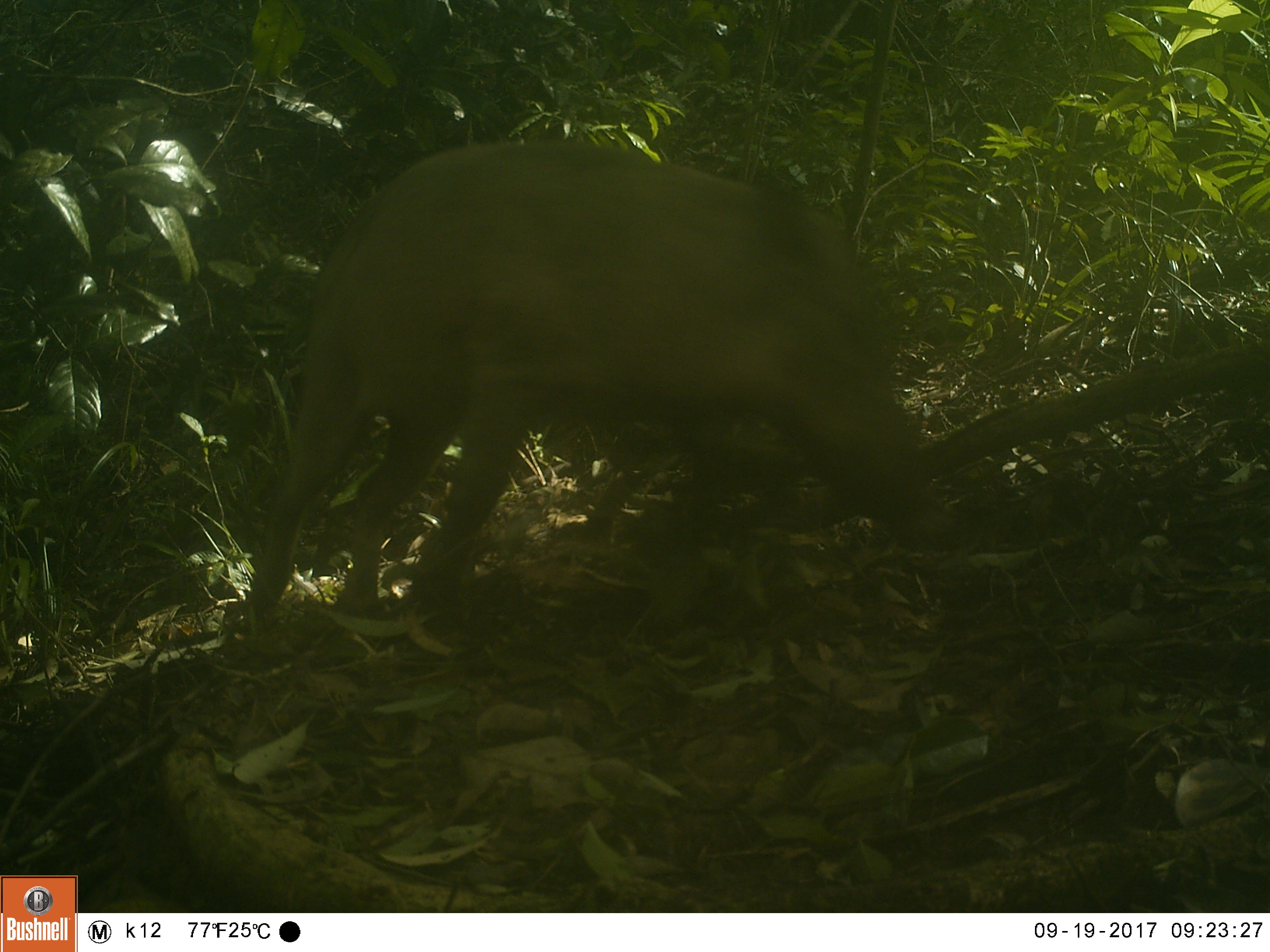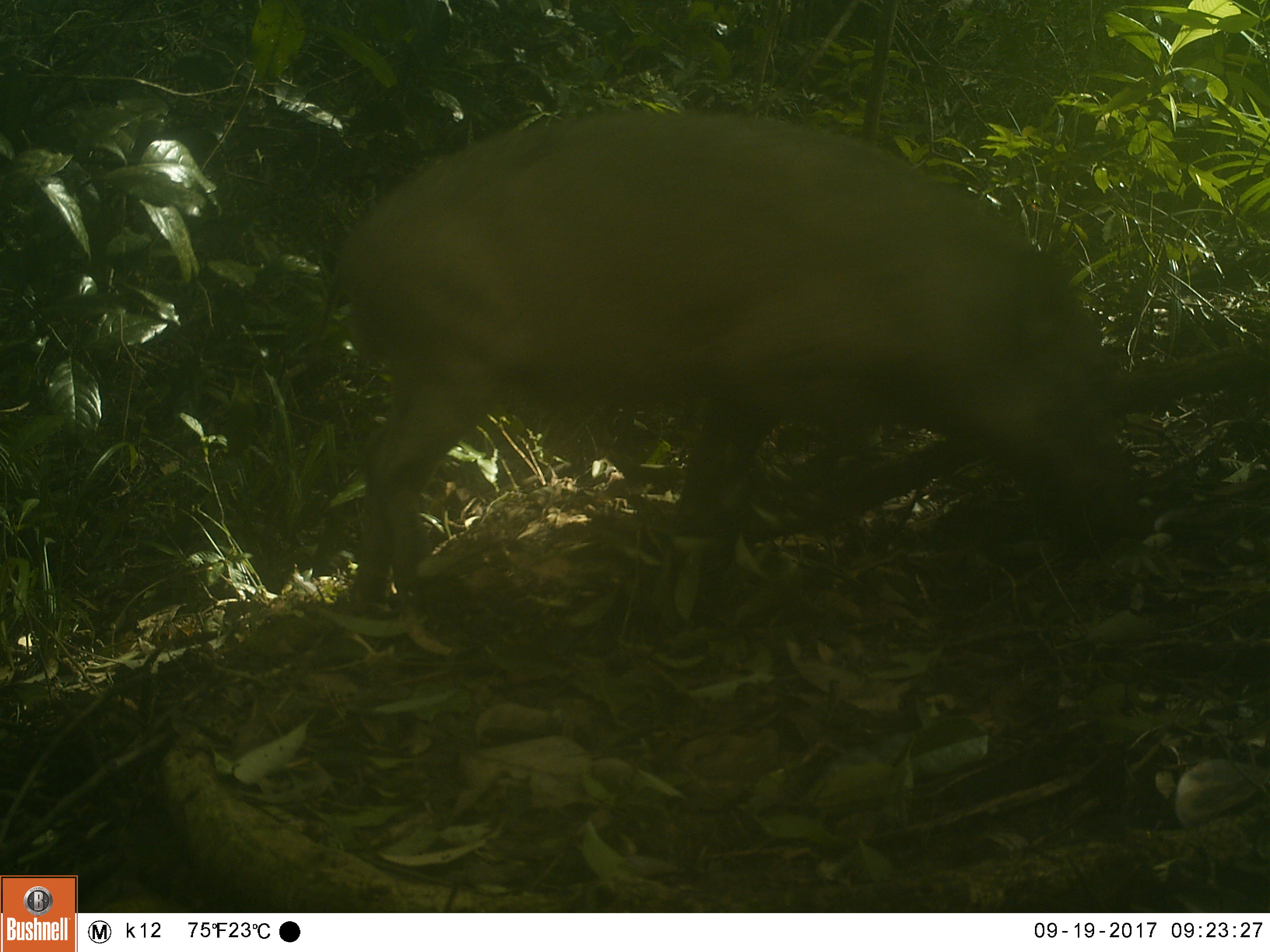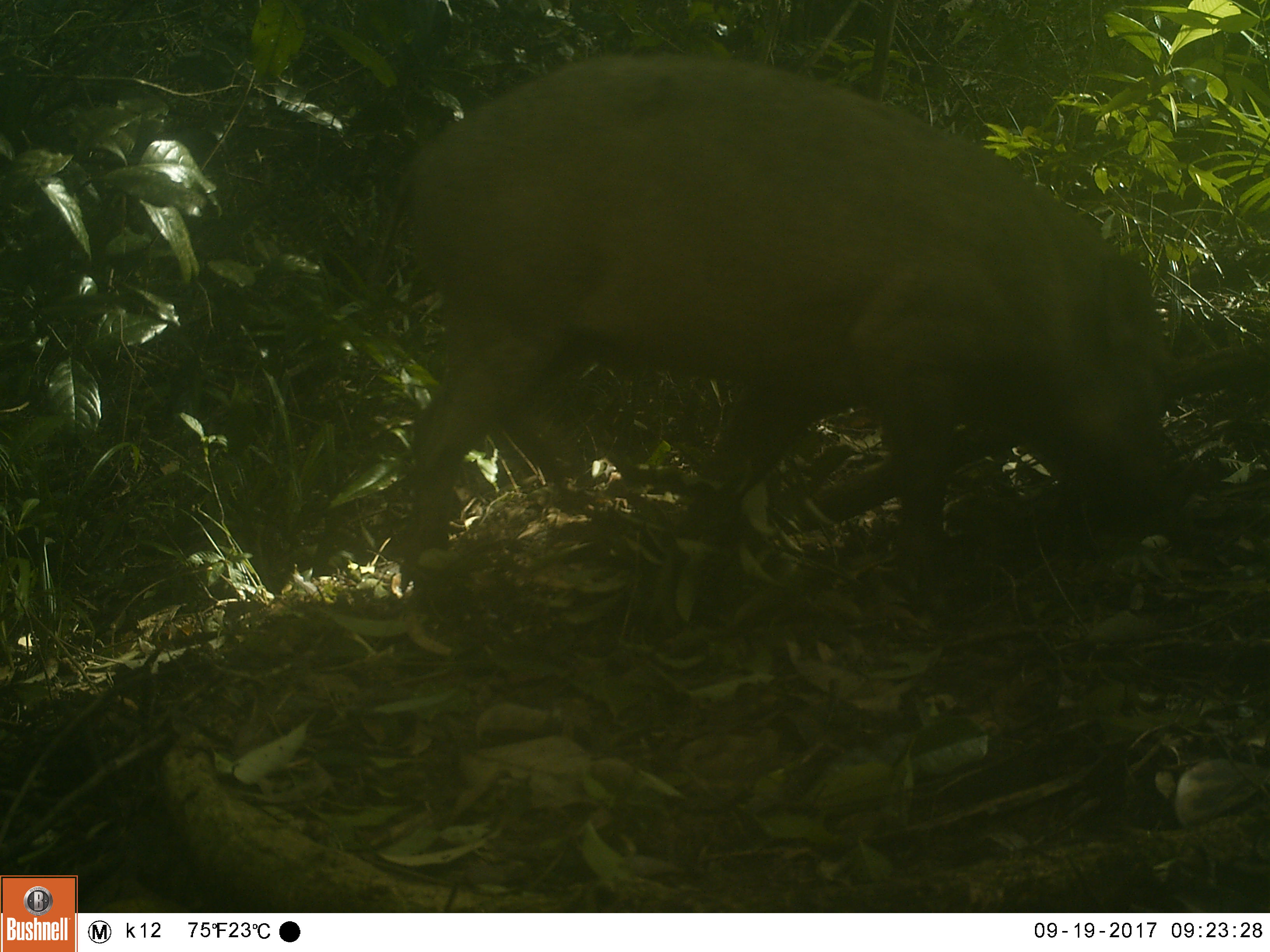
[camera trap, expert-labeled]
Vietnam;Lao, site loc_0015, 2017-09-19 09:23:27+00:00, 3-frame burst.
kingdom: Animalia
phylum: Chordata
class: Mammalia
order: Artiodactyla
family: Suidae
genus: Sus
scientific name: Sus scrofa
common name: eurasian wild pig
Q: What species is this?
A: Eurasian wild pig (Sus scrofa).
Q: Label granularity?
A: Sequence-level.